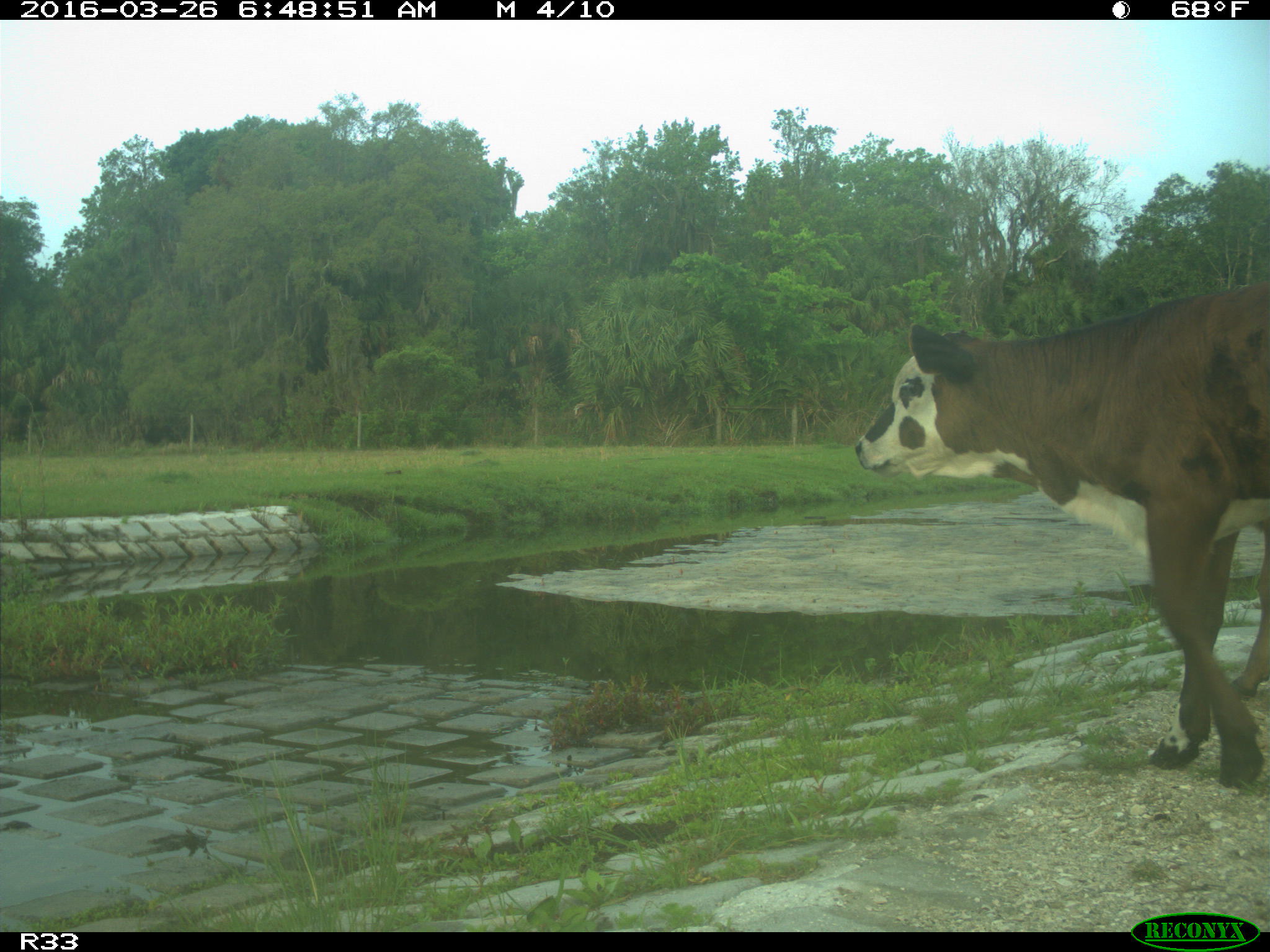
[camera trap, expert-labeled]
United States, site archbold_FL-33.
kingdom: Animalia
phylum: Chordata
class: Mammalia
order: Artiodactyla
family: Bovidae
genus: Bos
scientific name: Bos taurus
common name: domestic cow